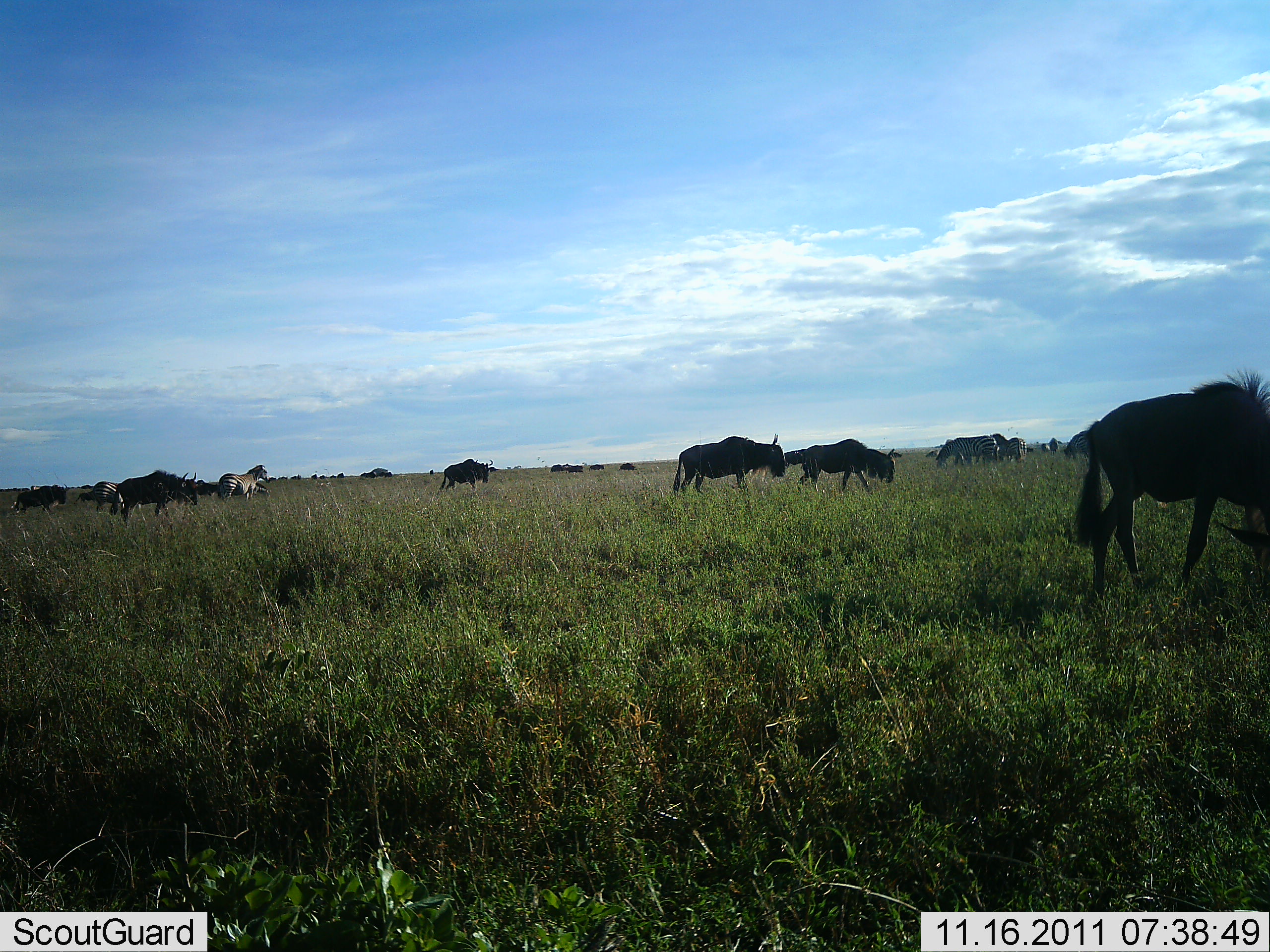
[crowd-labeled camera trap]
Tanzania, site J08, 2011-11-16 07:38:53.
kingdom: Animalia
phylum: Chordata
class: Mammalia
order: Artiodactyla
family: Bovidae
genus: Connochaetes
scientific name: Connochaetes taurinus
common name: blue wildebeest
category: wildebeest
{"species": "wildebeest (blue wildebeest) (Connochaetes taurinus)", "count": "11-50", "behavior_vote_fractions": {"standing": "40%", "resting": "0%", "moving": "60%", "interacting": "0%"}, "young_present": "0%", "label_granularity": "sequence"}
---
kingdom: Animalia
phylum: Chordata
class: Mammalia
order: Perissodactyla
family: Equidae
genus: Equus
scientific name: Equus quagga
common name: plains zebra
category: zebra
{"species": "zebra (plains zebra) (Equus quagga)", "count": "2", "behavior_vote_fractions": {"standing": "64%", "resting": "0%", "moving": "36%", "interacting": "0%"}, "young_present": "0%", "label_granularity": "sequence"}